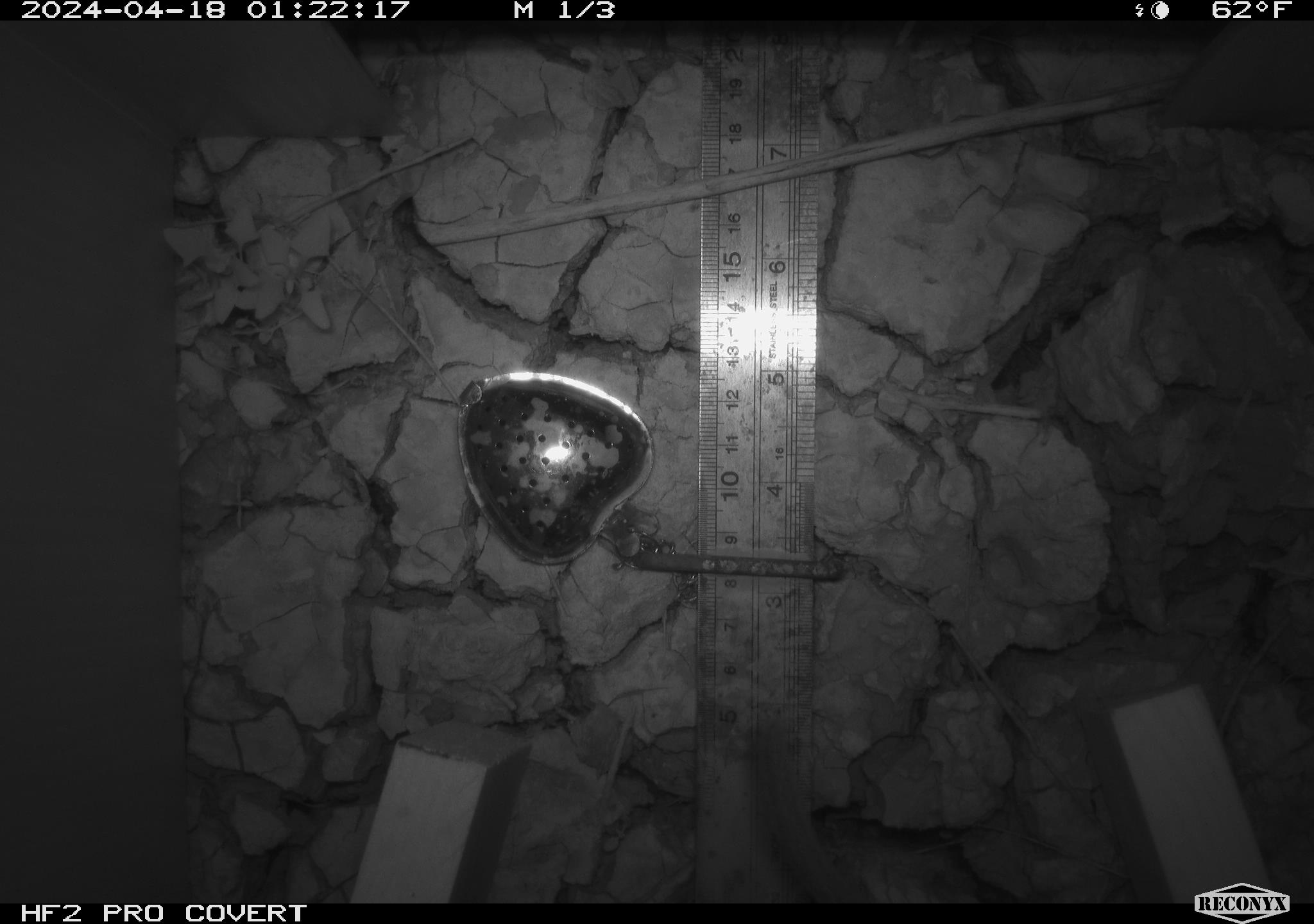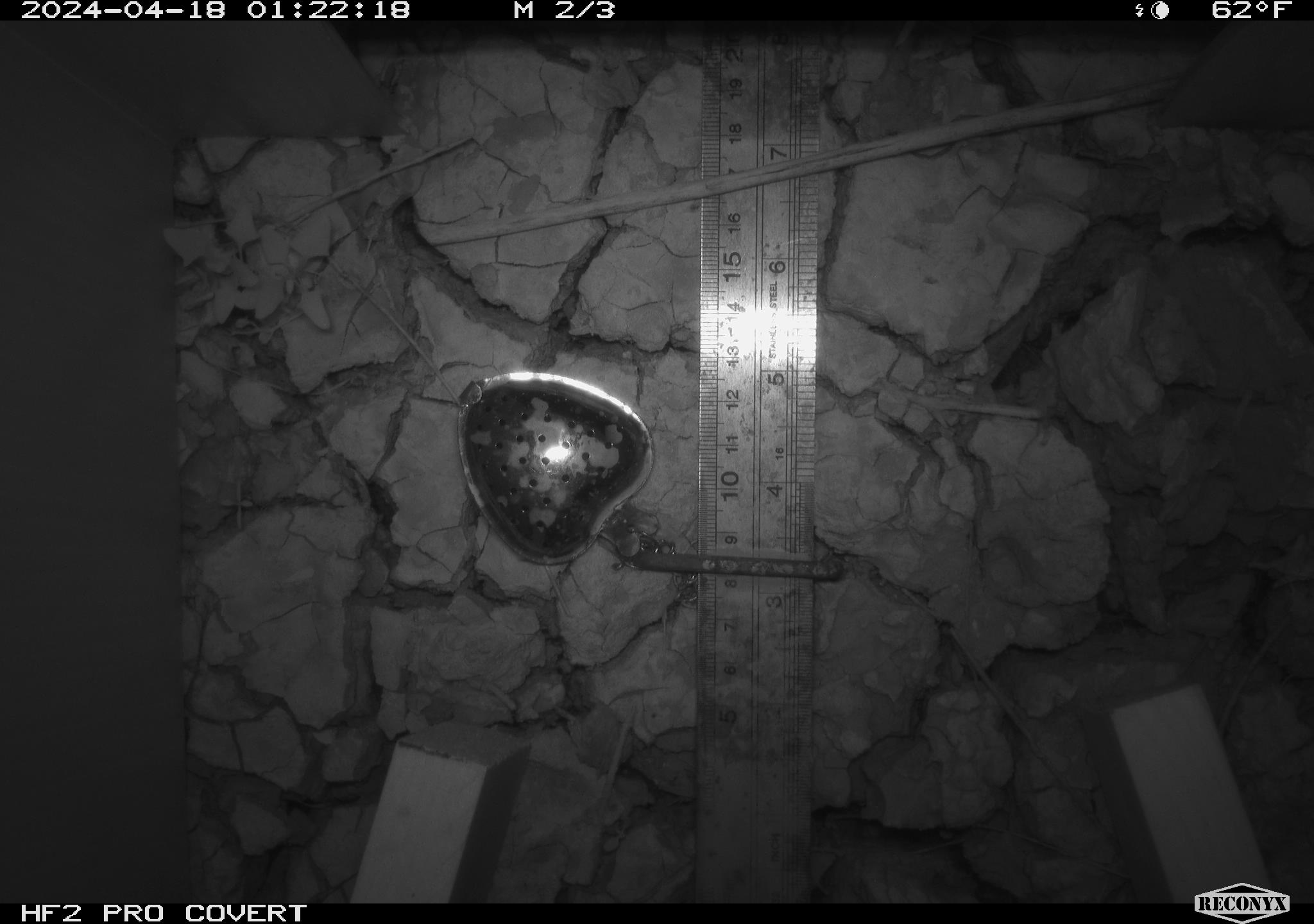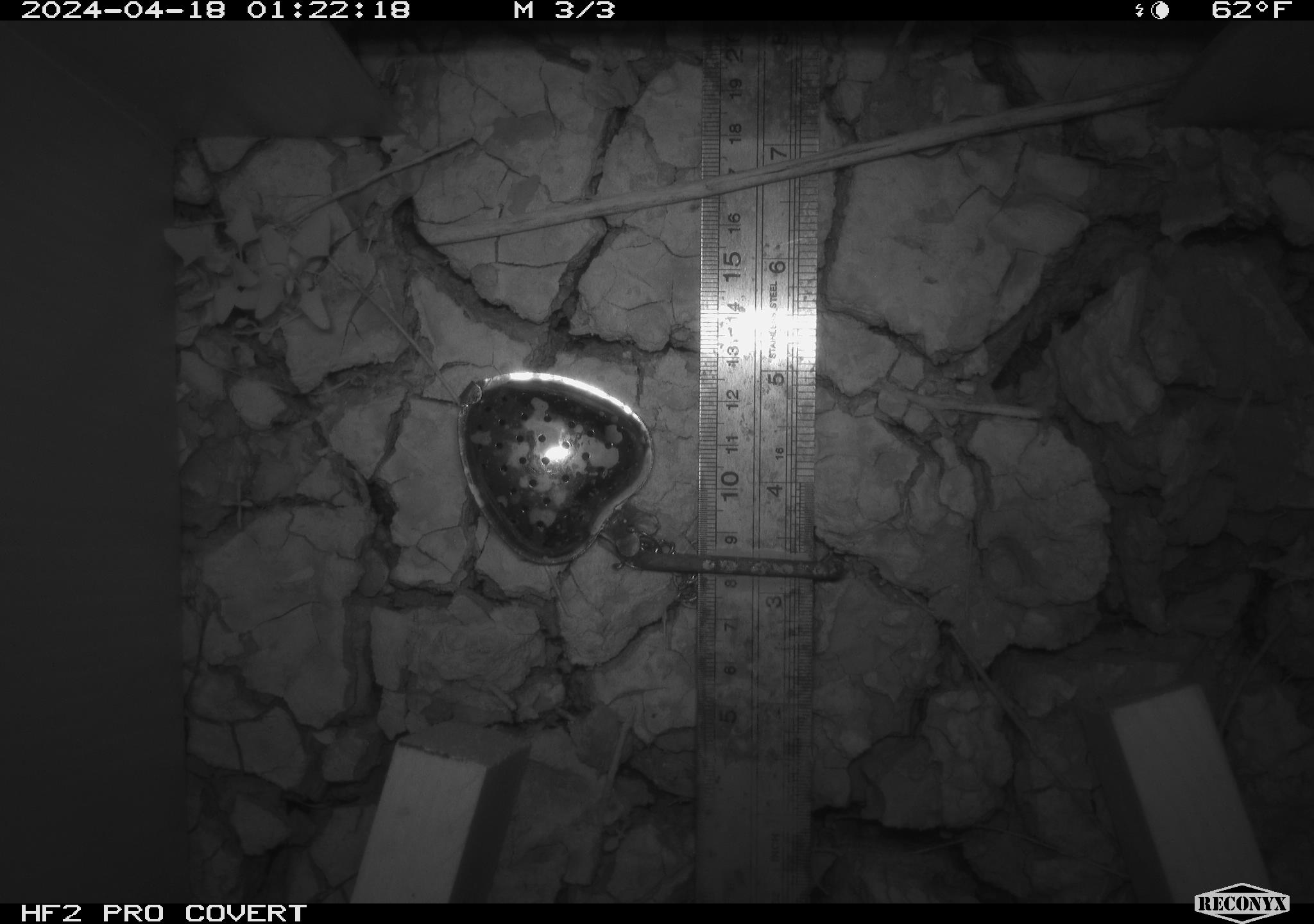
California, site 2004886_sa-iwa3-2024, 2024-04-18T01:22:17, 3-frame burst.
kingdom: Animalia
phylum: Chordata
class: Mammalia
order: Rodentia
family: Cricetidae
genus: Neotoma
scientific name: Neotoma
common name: pack rat or woodrat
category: neotoma species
Neotoma species (pack rat or woodrat) (Neotoma).